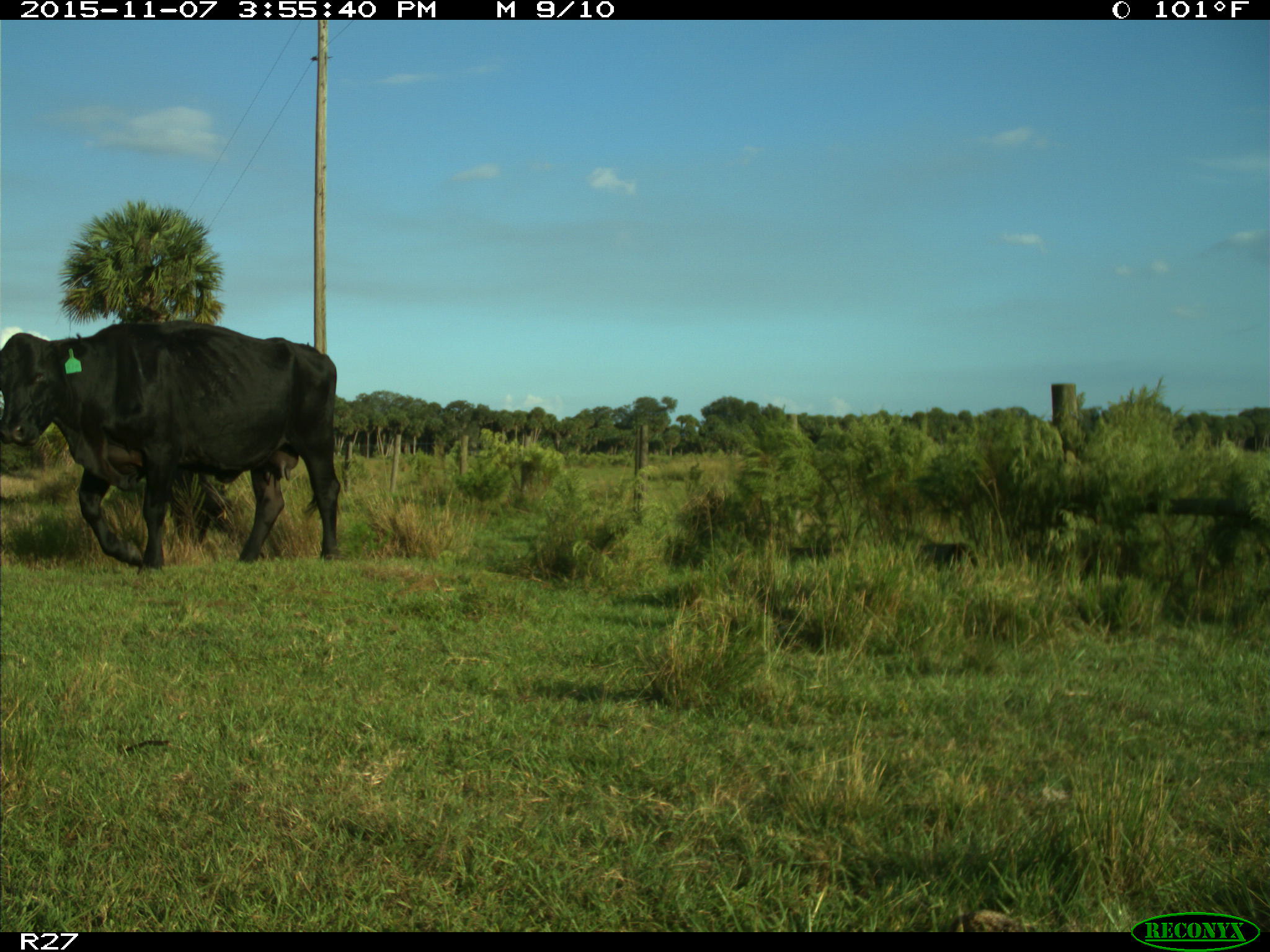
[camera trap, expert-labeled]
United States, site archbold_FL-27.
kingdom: Animalia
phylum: Chordata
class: Mammalia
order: Artiodactyla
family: Bovidae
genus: Bos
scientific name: Bos taurus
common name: domestic cow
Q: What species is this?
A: Bos taurus (domestic cow).